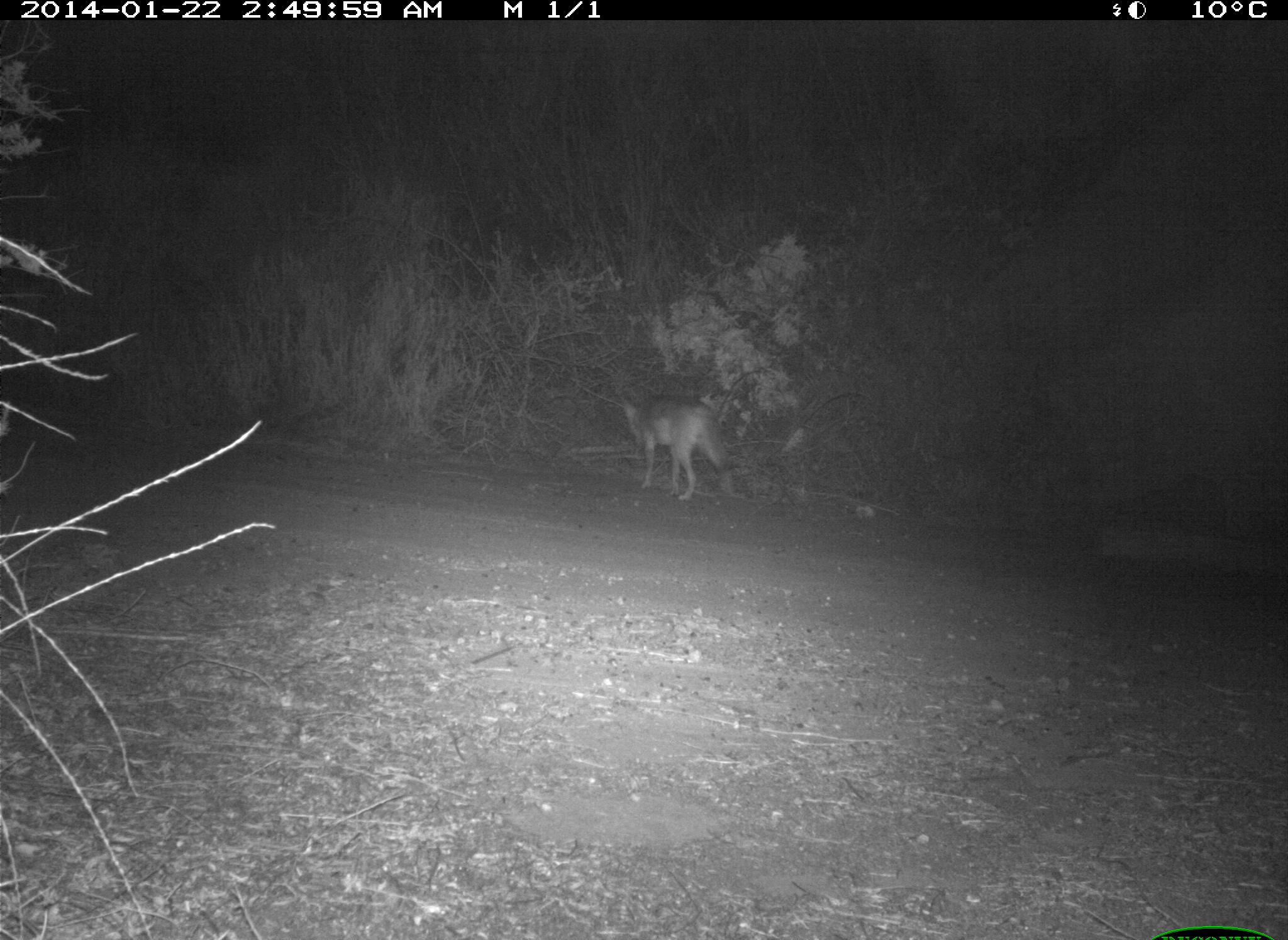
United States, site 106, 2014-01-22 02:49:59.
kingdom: Animalia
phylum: Chordata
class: Mammalia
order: Carnivora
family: Canidae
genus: Canis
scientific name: Canis latrans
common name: coyote